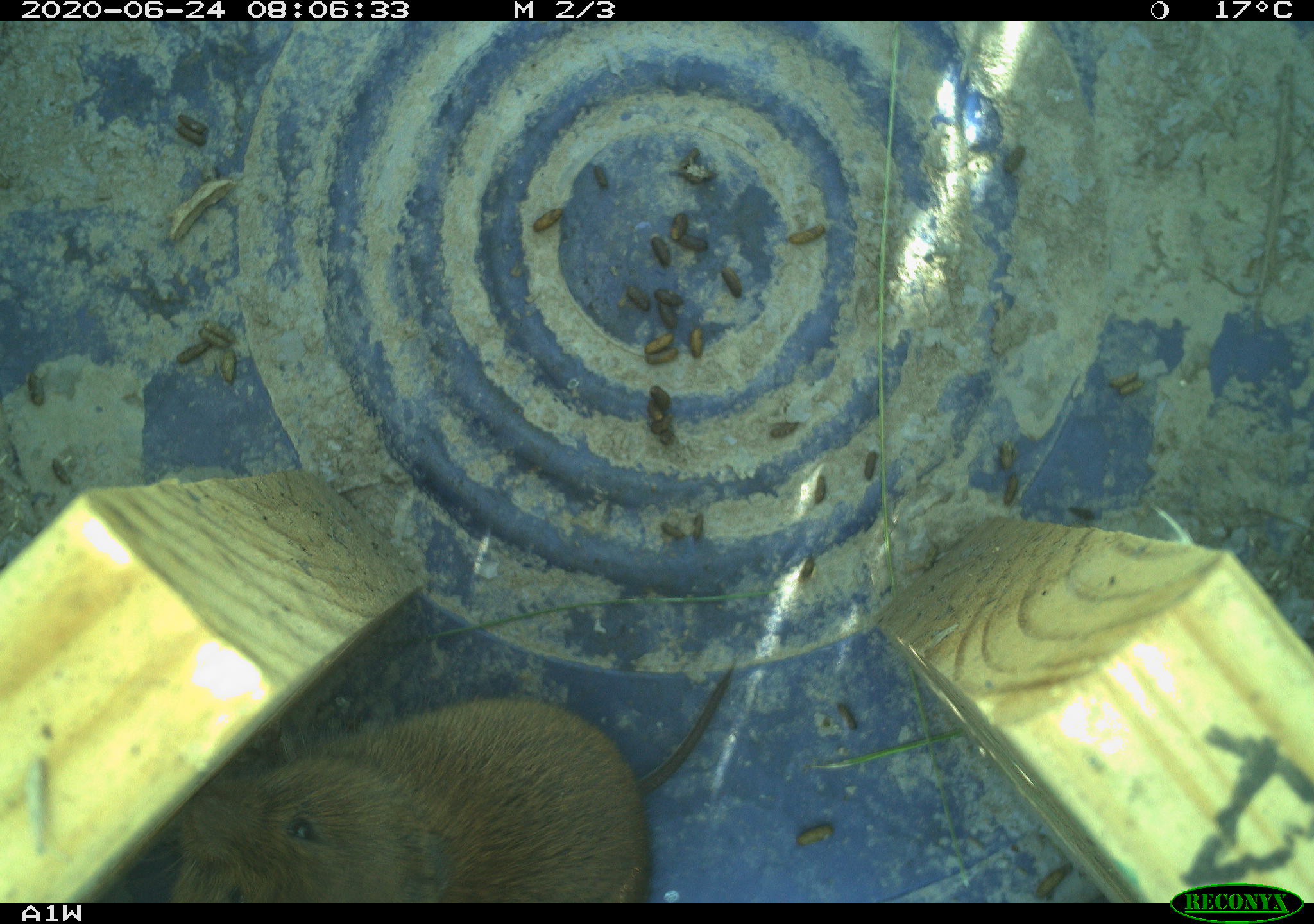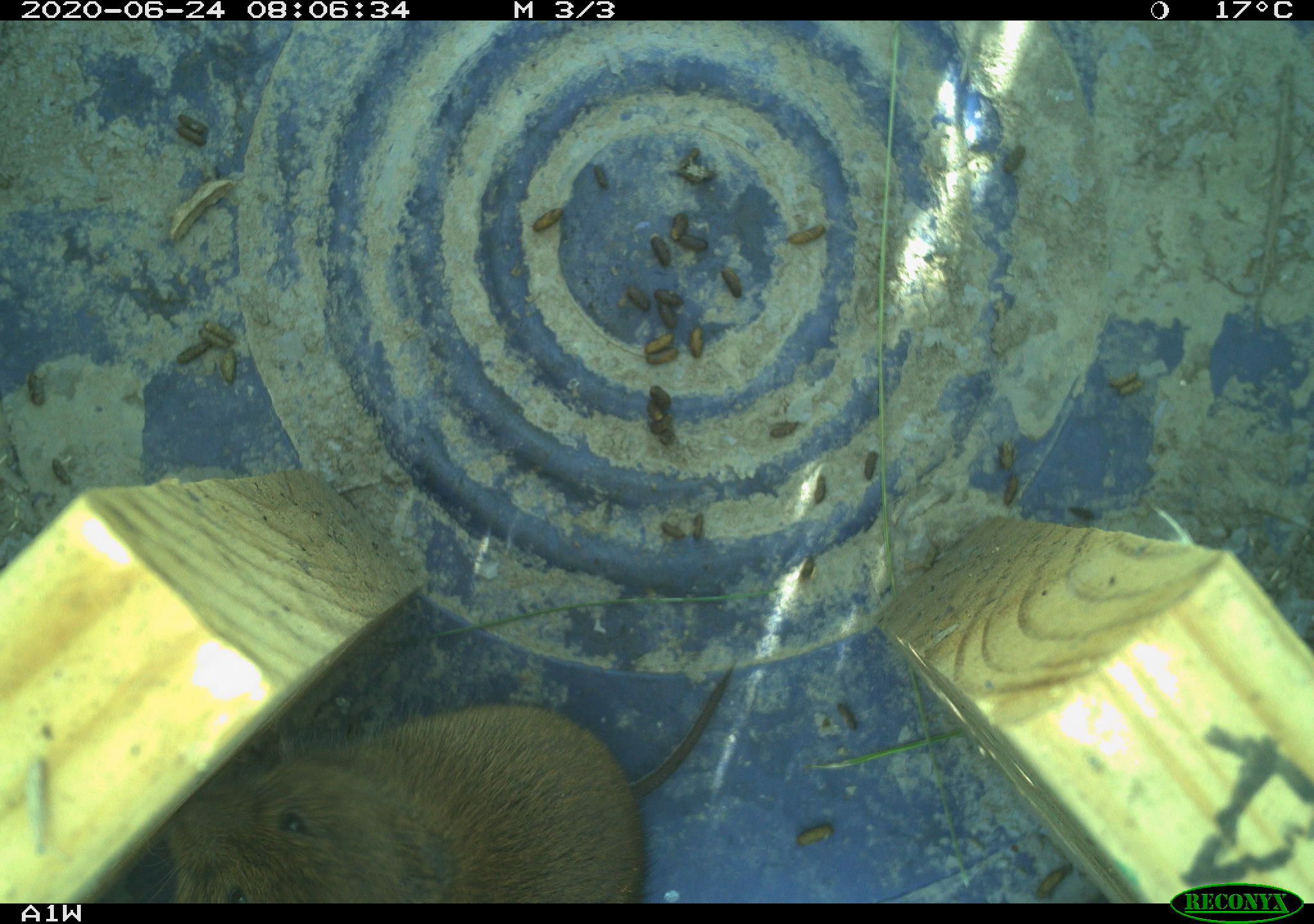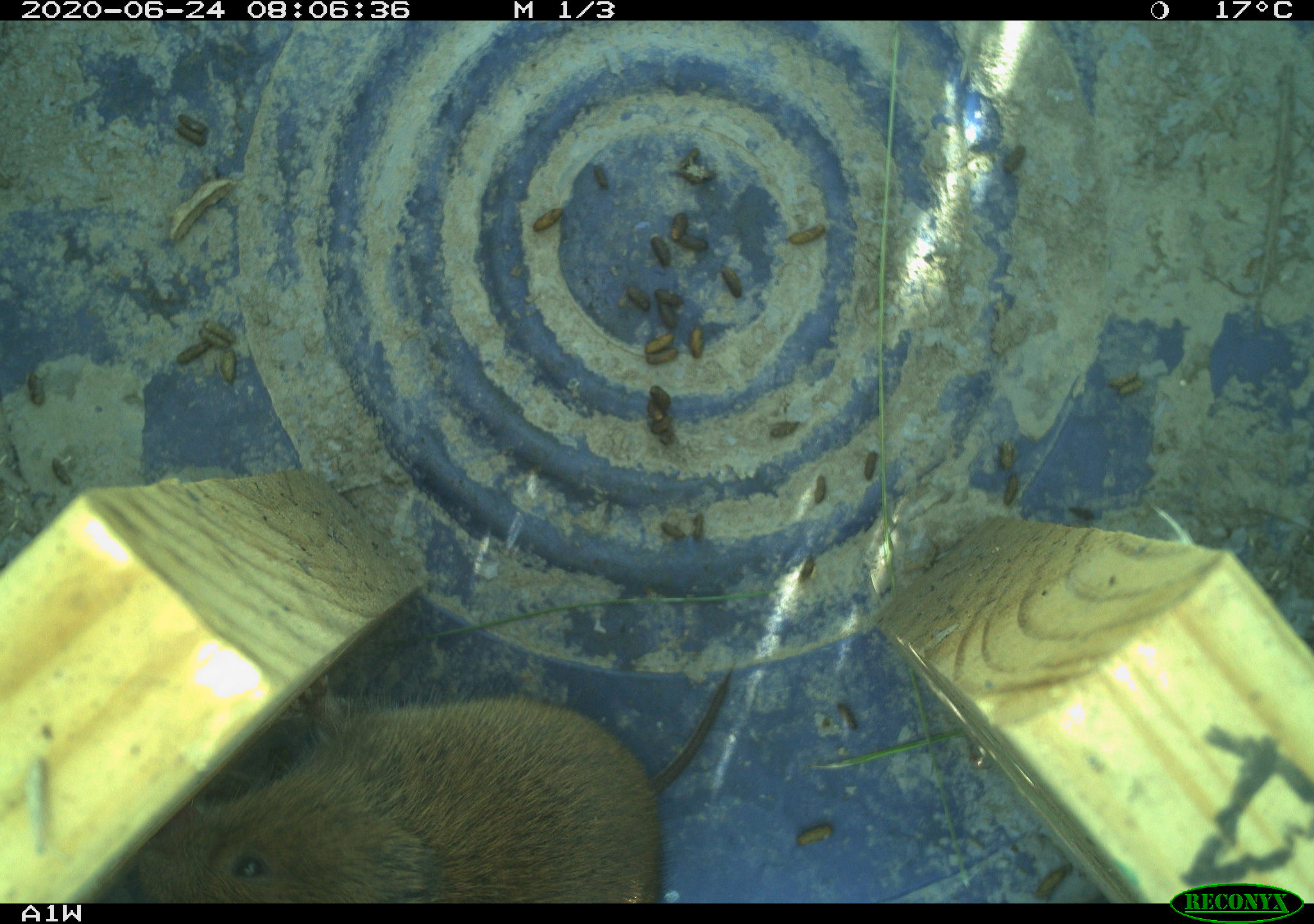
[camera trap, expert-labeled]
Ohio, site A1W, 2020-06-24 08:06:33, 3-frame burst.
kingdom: Animalia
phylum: Chordata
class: Mammalia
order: Rodentia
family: Cricetidae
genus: Microtus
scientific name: Microtus pennsylvanicus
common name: meadow vole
Meadow vole (Microtus pennsylvanicus).